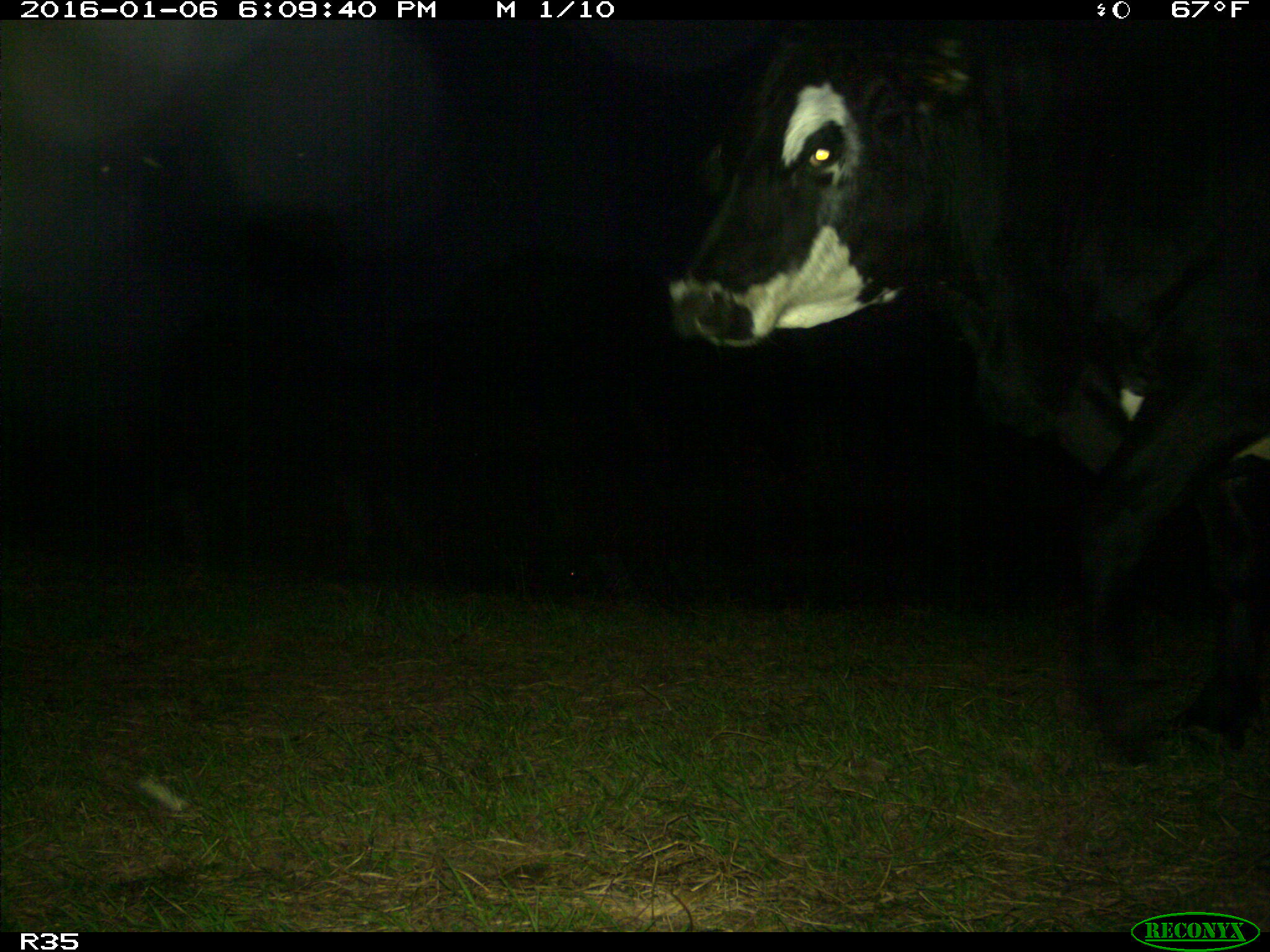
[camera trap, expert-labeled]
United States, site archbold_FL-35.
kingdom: Animalia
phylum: Chordata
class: Mammalia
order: Artiodactyla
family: Bovidae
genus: Bos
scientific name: Bos taurus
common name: domestic cow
Bos taurus (domestic cow).